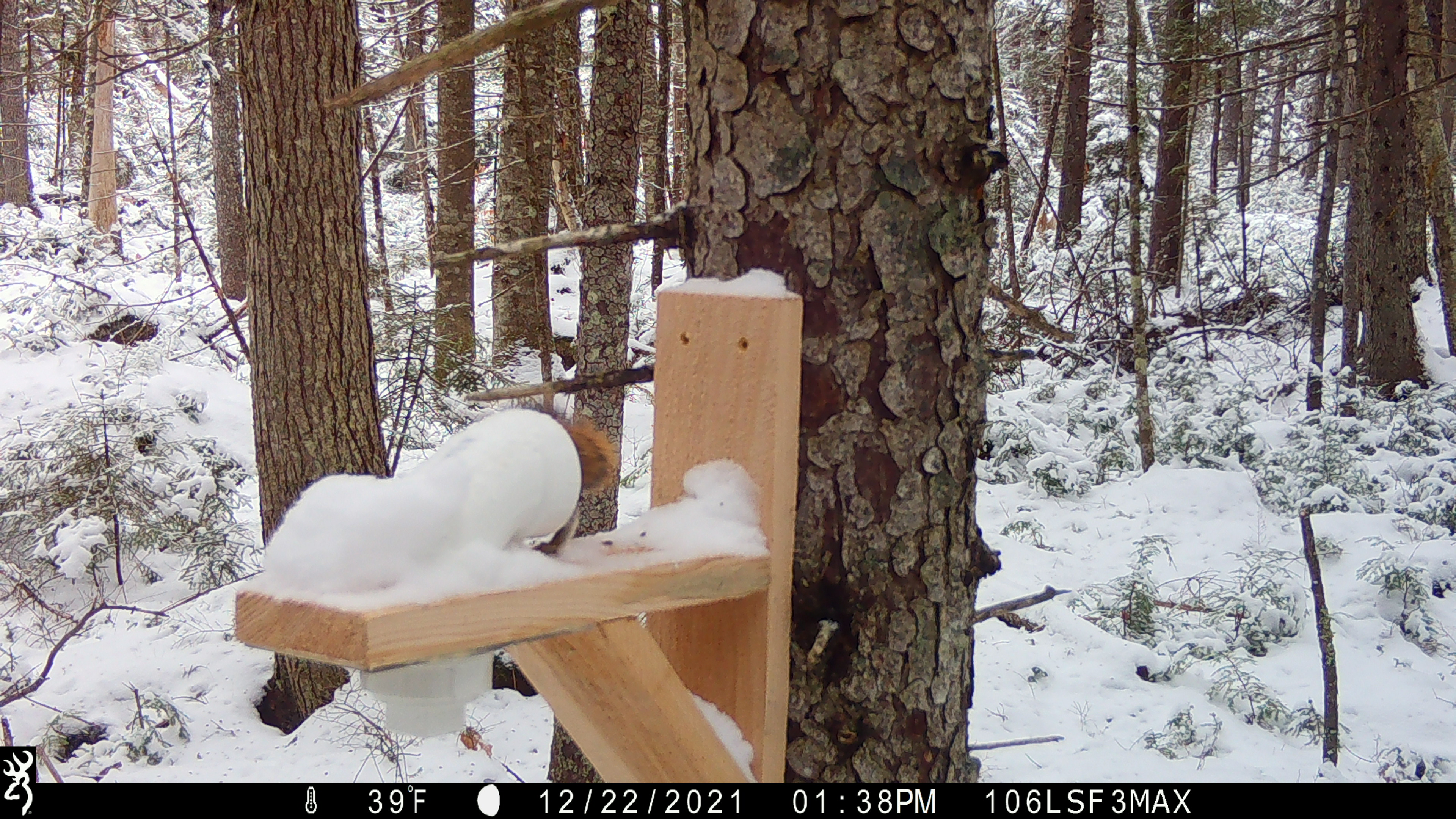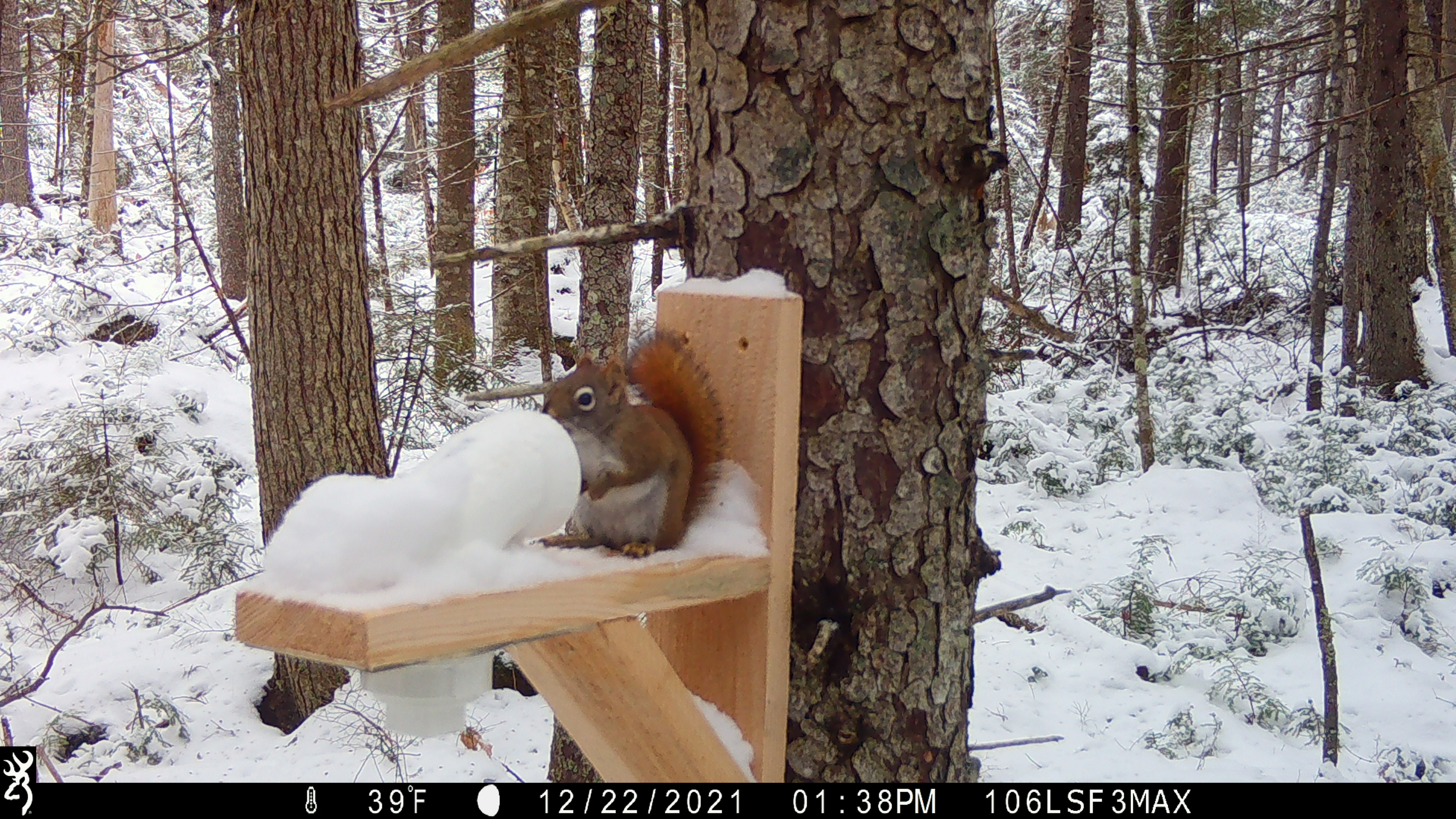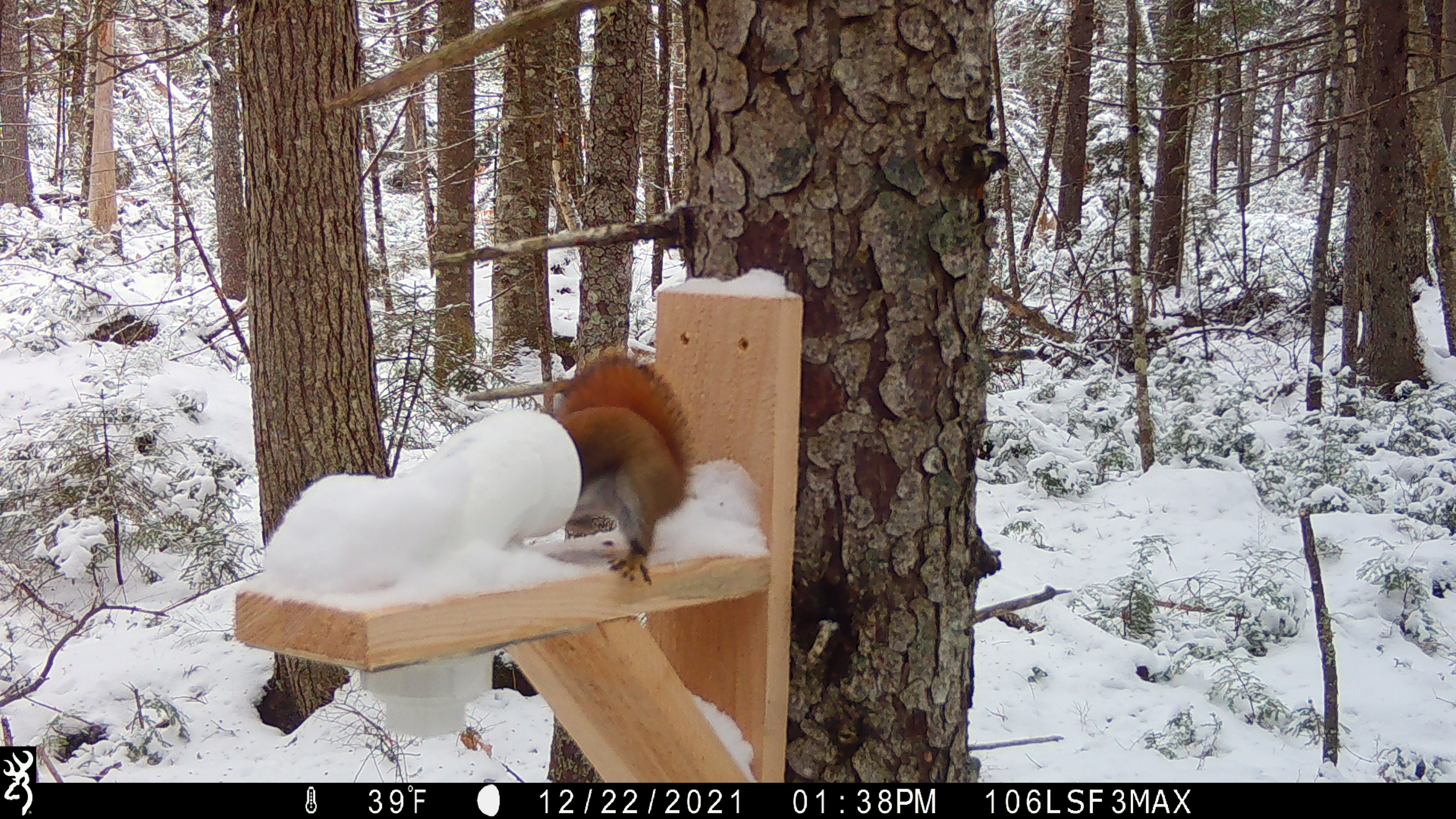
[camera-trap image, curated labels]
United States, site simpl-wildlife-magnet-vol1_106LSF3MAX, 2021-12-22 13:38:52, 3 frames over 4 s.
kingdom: Animalia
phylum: Chordata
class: Mammalia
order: Rodentia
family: Sciuridae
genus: Tamiasciurus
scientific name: Tamiasciurus hudsonicus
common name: red squirrel